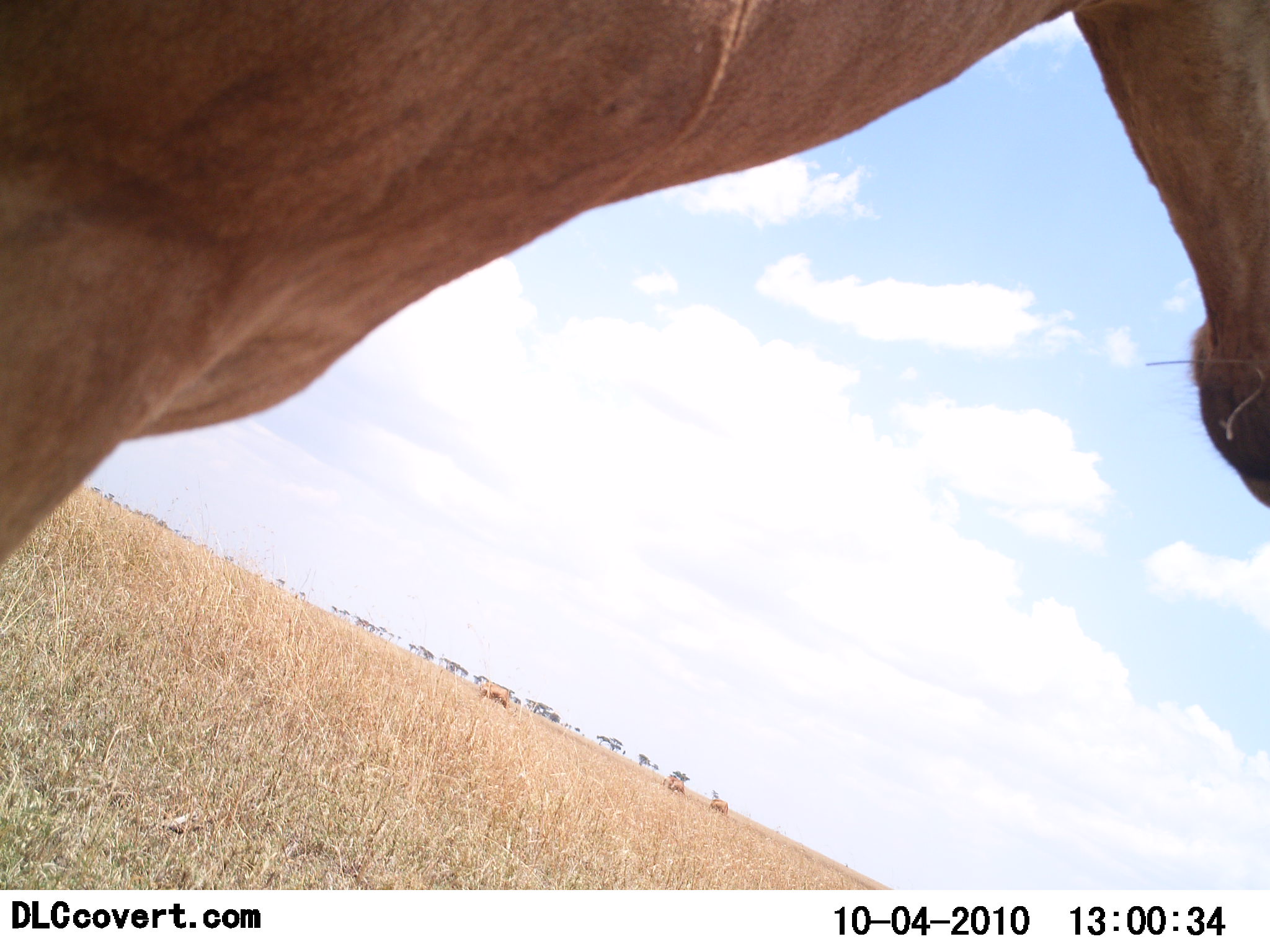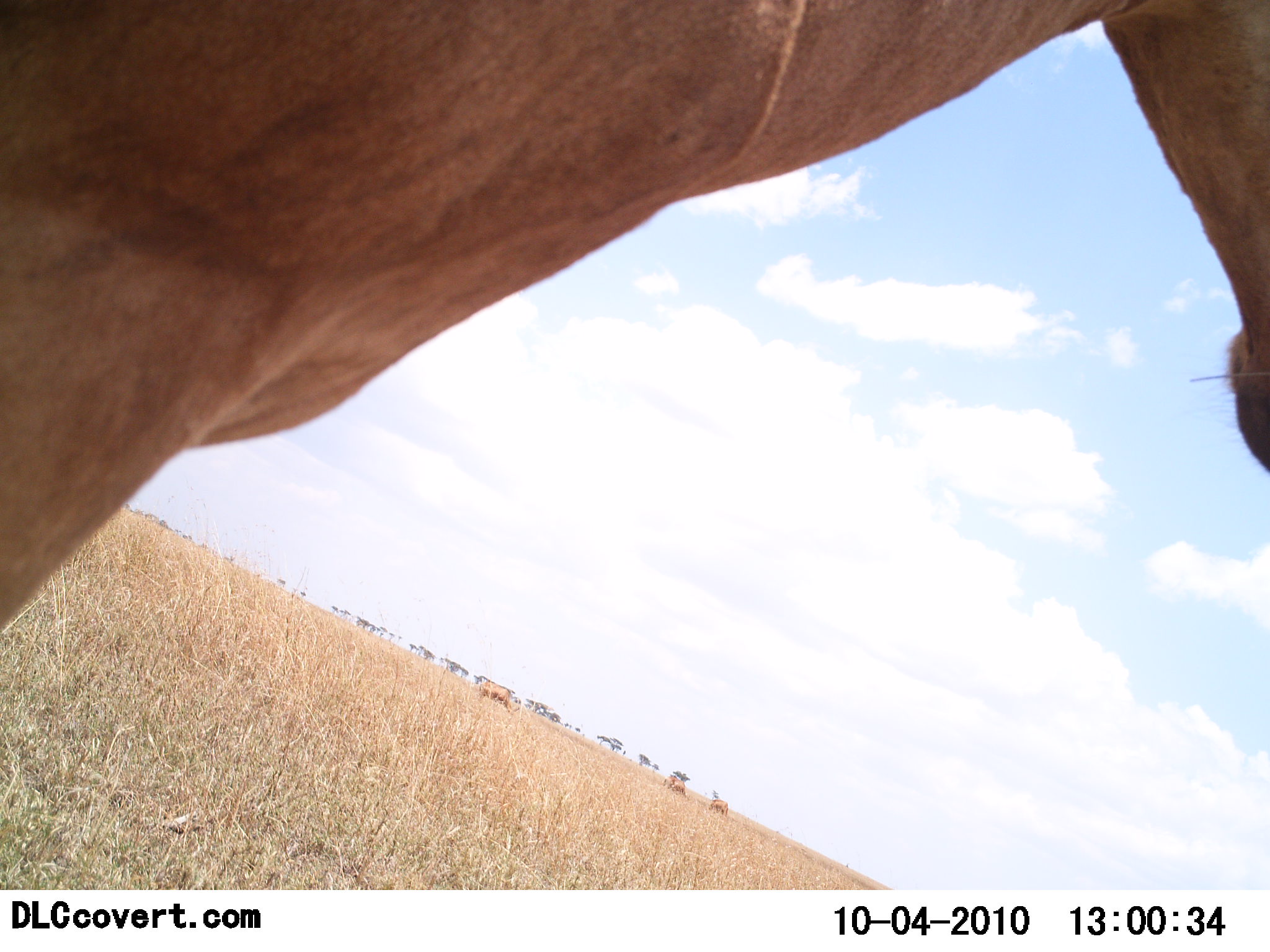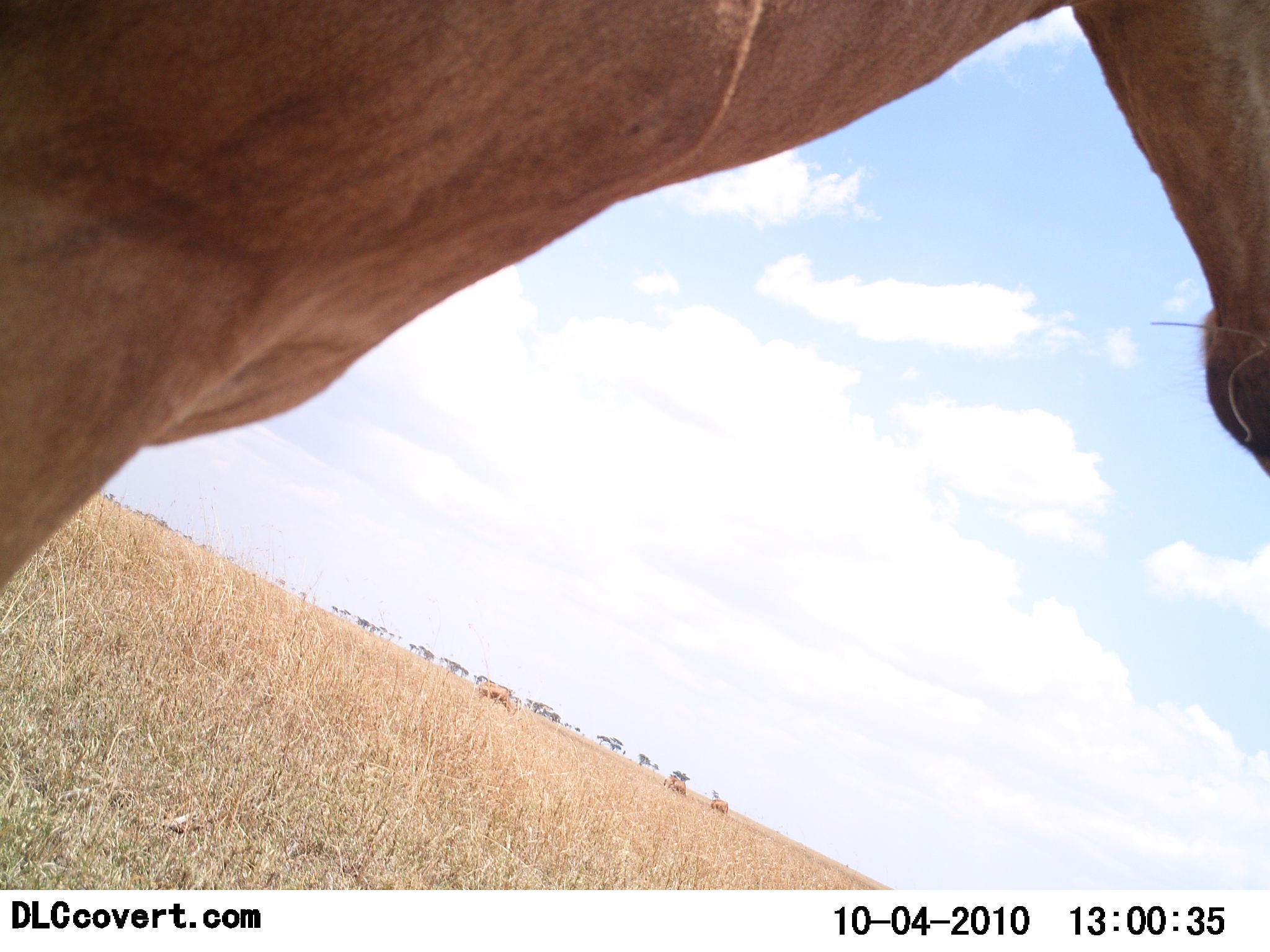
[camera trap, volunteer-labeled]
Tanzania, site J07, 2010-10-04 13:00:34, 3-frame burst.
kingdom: Animalia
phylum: Chordata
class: Mammalia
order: Artiodactyla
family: Bovidae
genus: Alcelaphus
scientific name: Alcelaphus buselaphus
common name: hartebeest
Hartebeest (Alcelaphus buselaphus), count 4. Behavior (volunteer vote fractions): standing 92%, resting 0%, moving 0%, interacting 0%. Young present (vote fraction): 0%. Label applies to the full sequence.